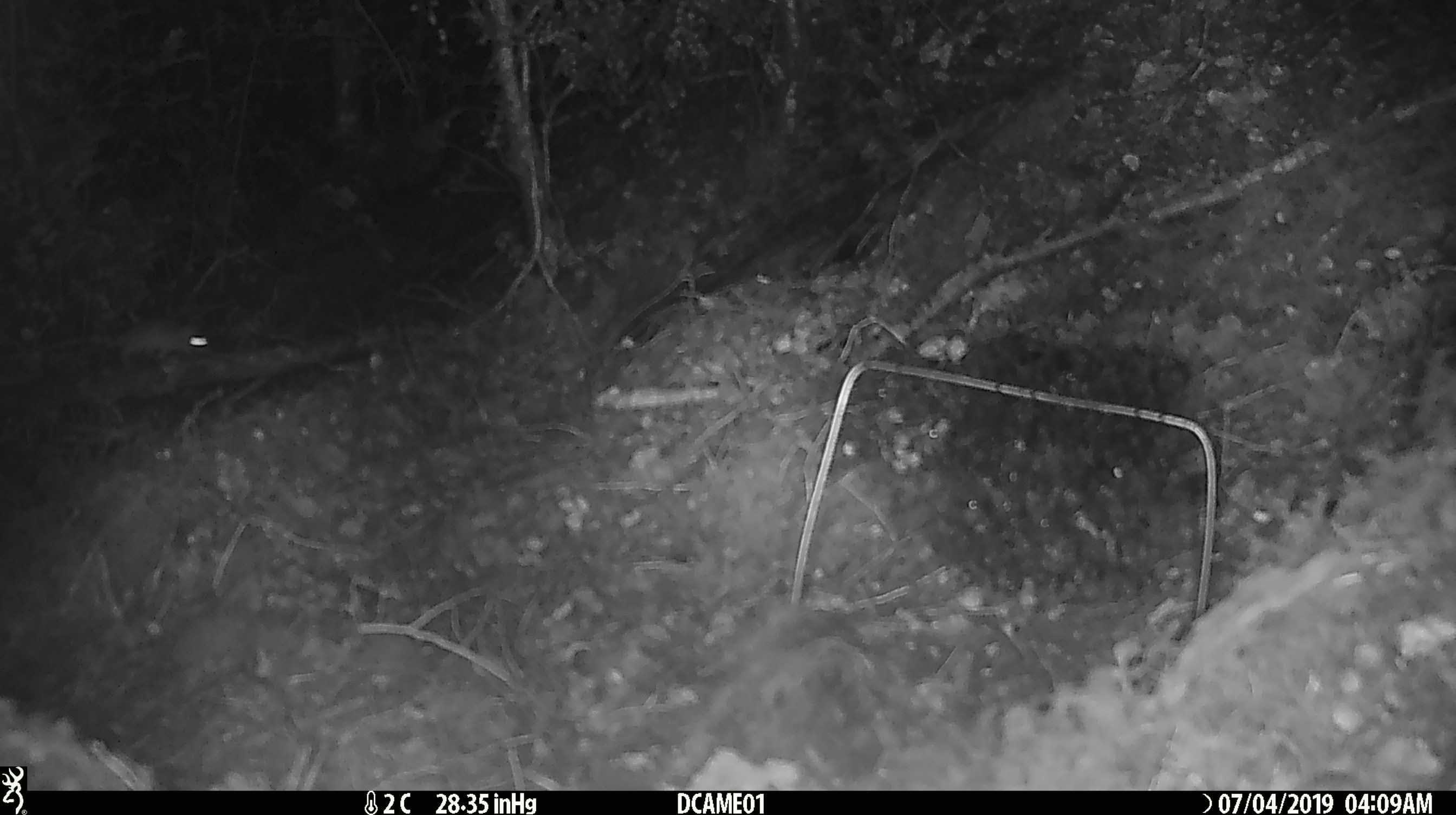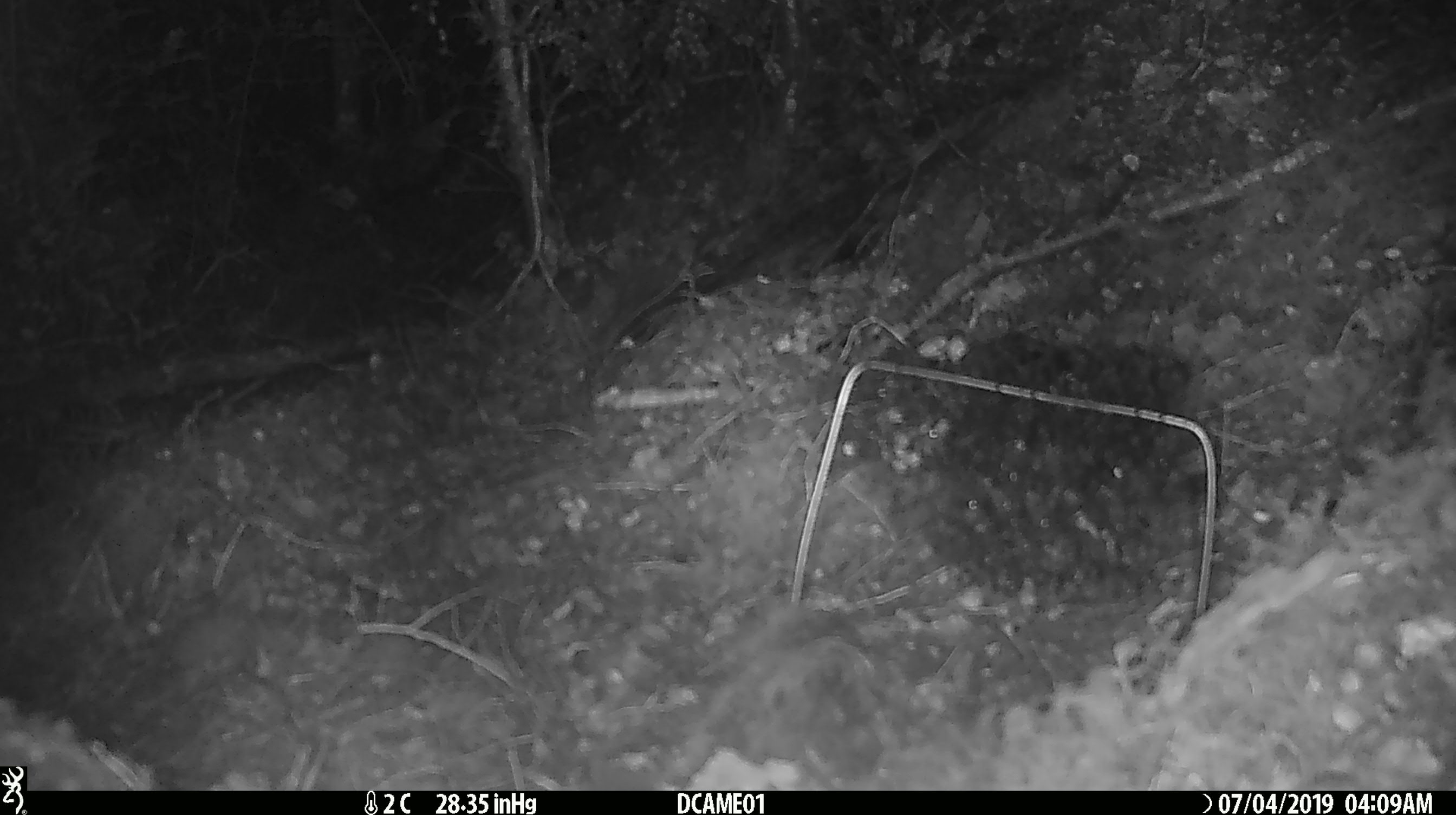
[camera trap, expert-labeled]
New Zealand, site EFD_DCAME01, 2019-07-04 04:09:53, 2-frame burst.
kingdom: Animalia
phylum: Chordata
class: Mammalia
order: Rodentia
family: Muridae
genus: Mus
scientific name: Mus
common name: mouse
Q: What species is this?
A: Mouse (Mus).